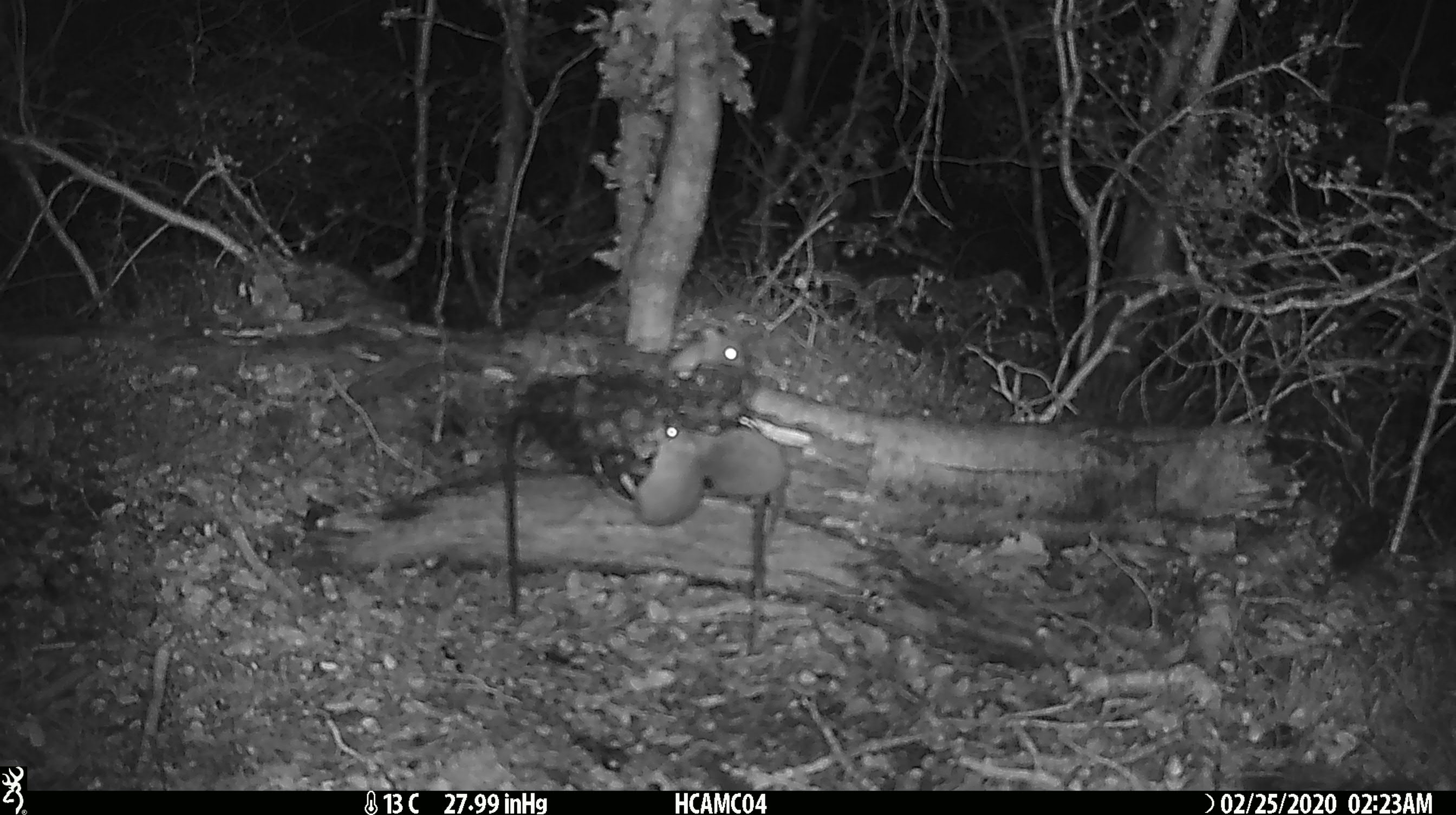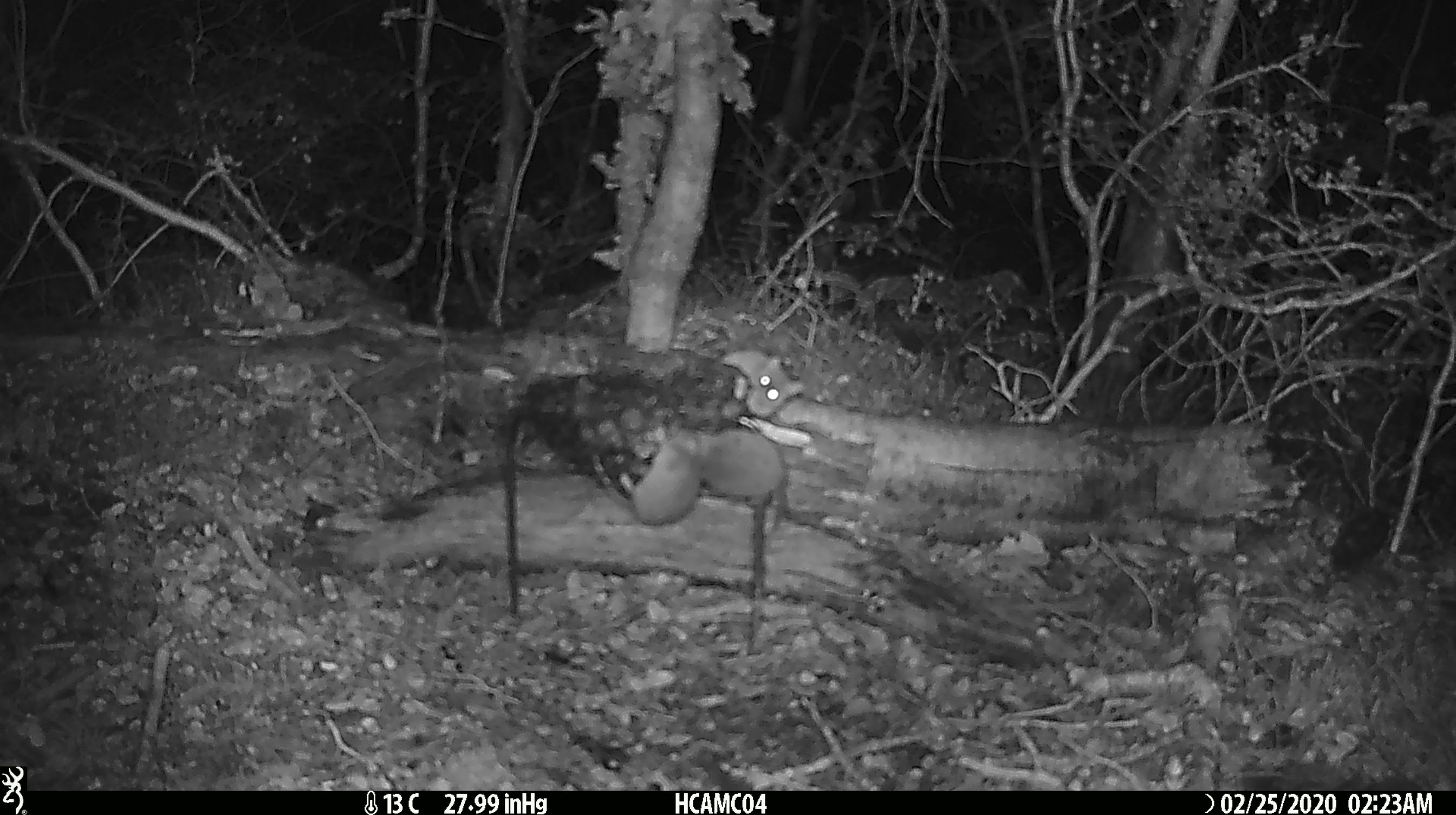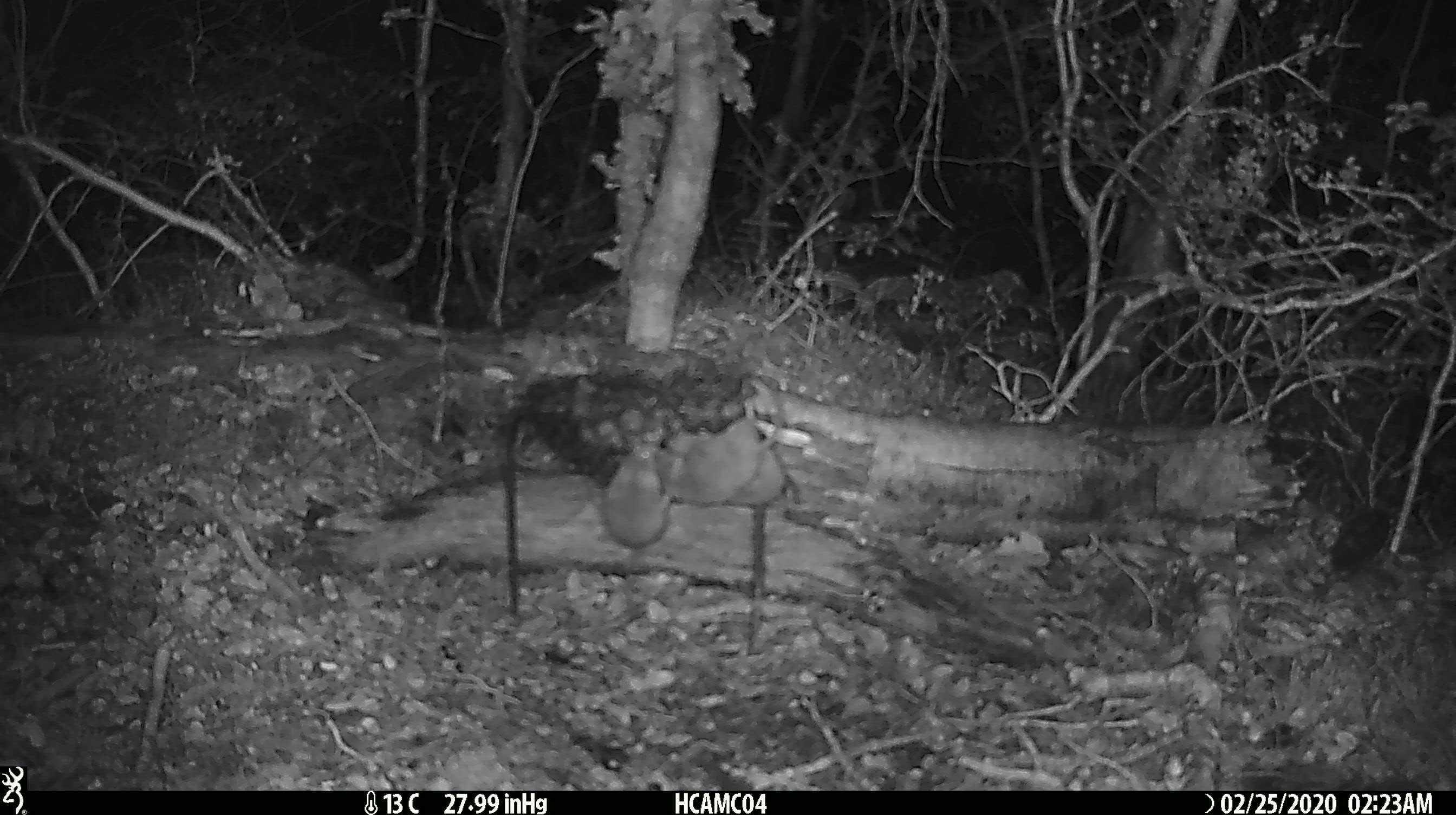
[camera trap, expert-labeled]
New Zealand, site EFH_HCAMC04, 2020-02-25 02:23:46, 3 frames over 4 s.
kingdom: Animalia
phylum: Chordata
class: Mammalia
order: Rodentia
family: Muridae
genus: Mus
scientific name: Mus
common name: mouse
Mouse (Mus).